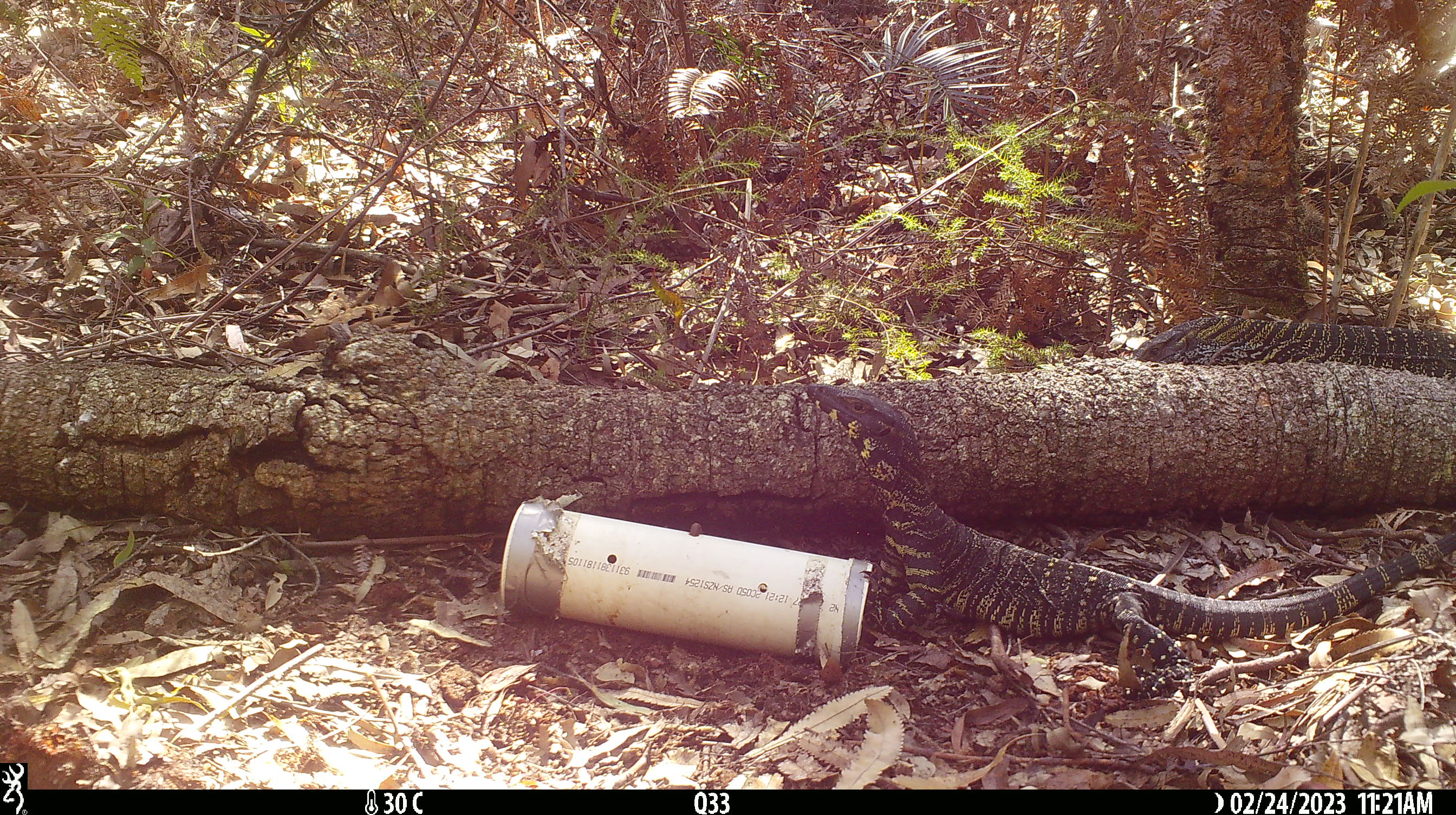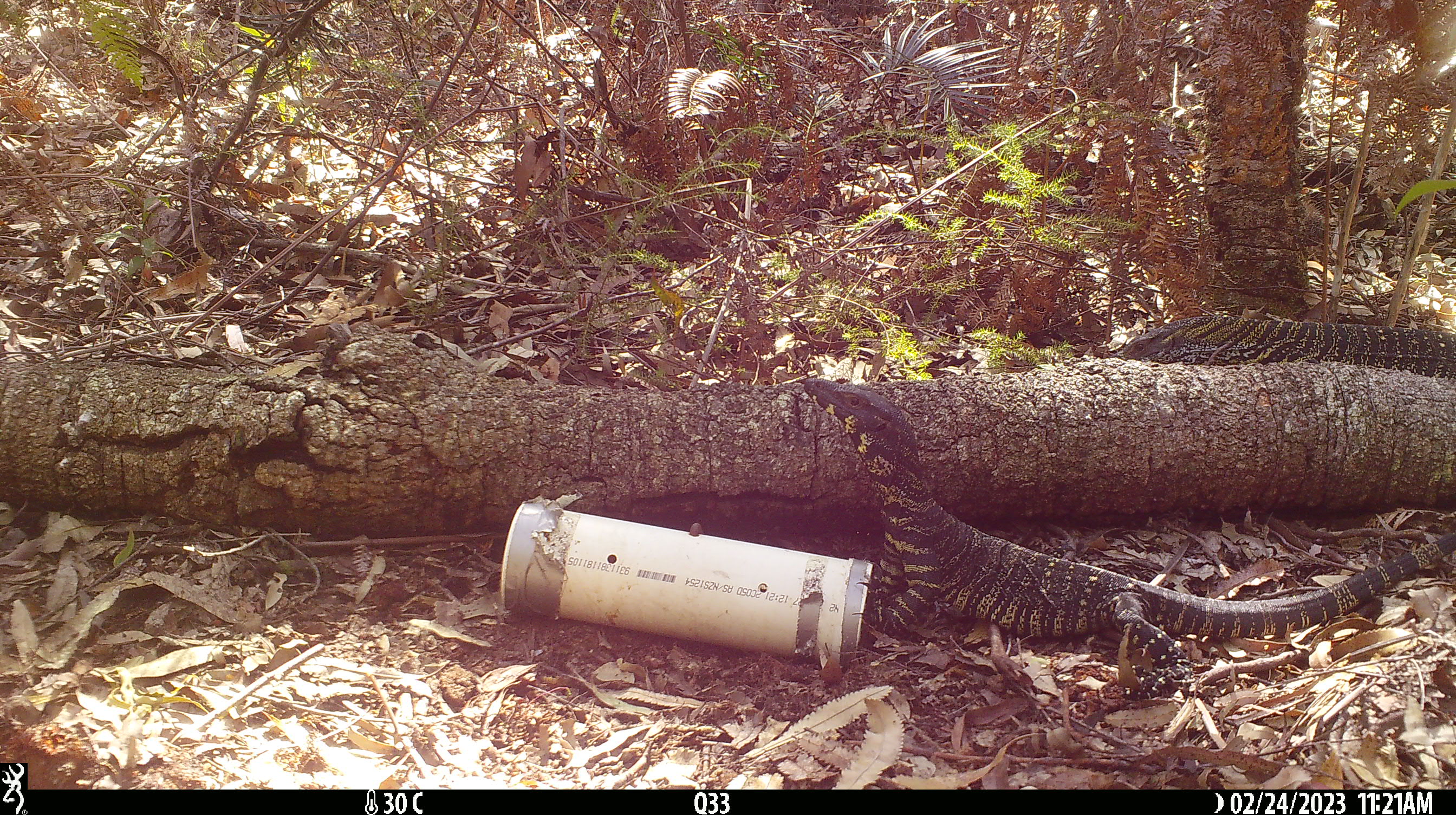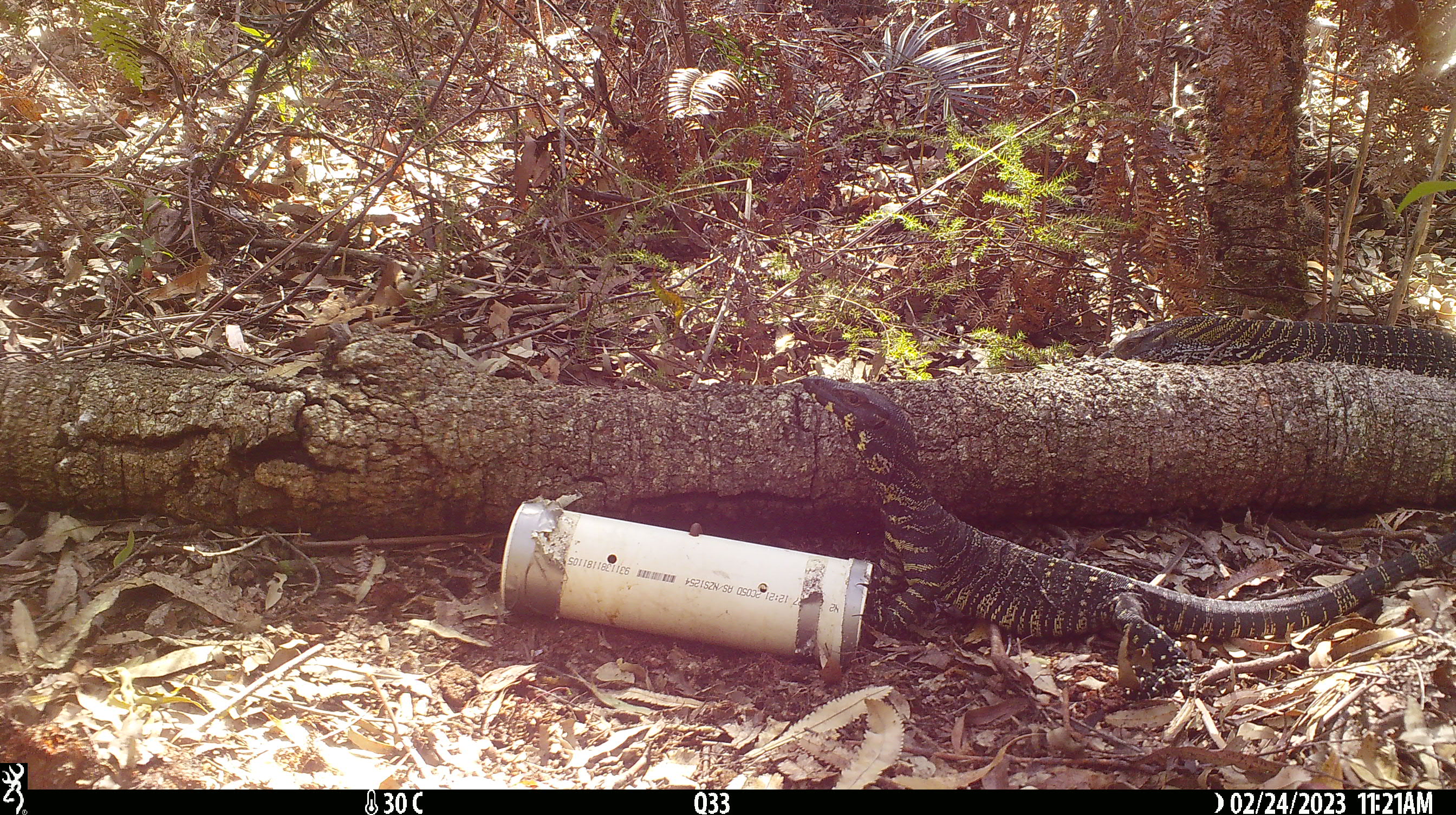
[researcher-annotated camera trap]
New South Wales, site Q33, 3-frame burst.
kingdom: Animalia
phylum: Chordata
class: Reptilia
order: Squamata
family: Varanidae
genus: Varanus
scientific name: Varanus varius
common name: lace monitor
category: goanna